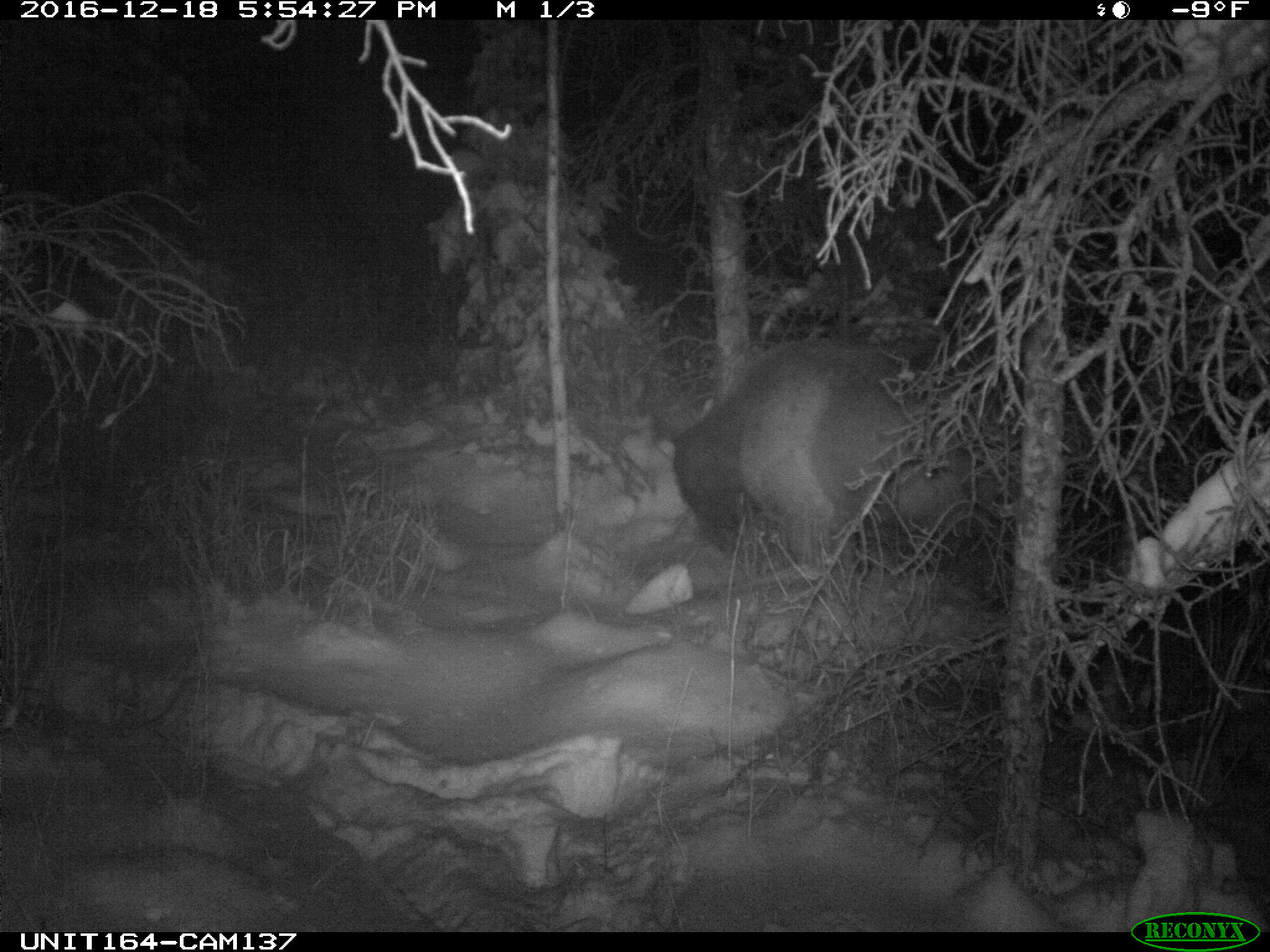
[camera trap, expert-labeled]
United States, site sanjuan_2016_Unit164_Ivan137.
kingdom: Animalia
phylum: Chordata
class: Mammalia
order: Artiodactyla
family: Cervidae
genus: Cervus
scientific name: Cervus elaphus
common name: red deer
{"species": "Cervus elaphus (red deer)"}